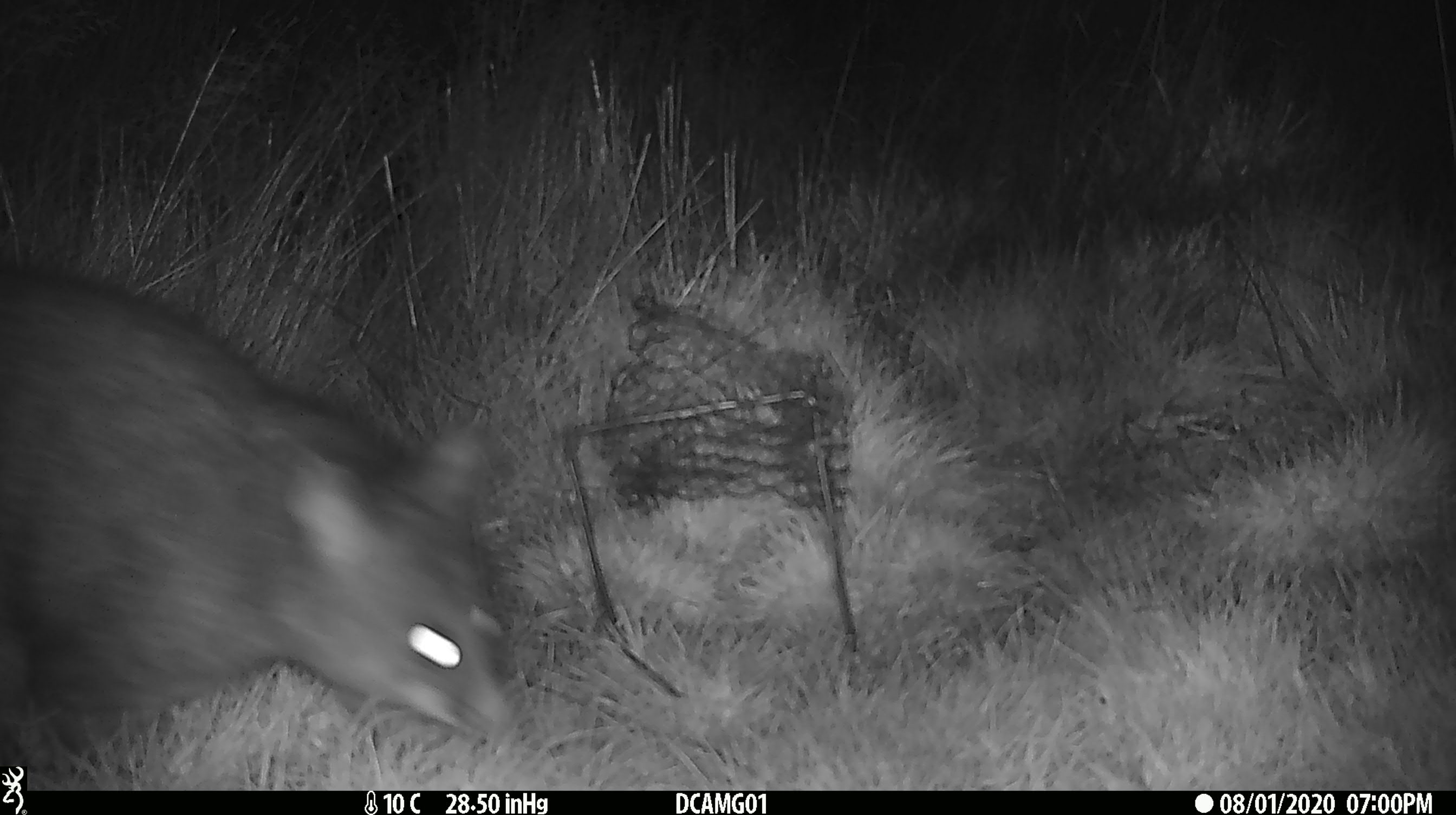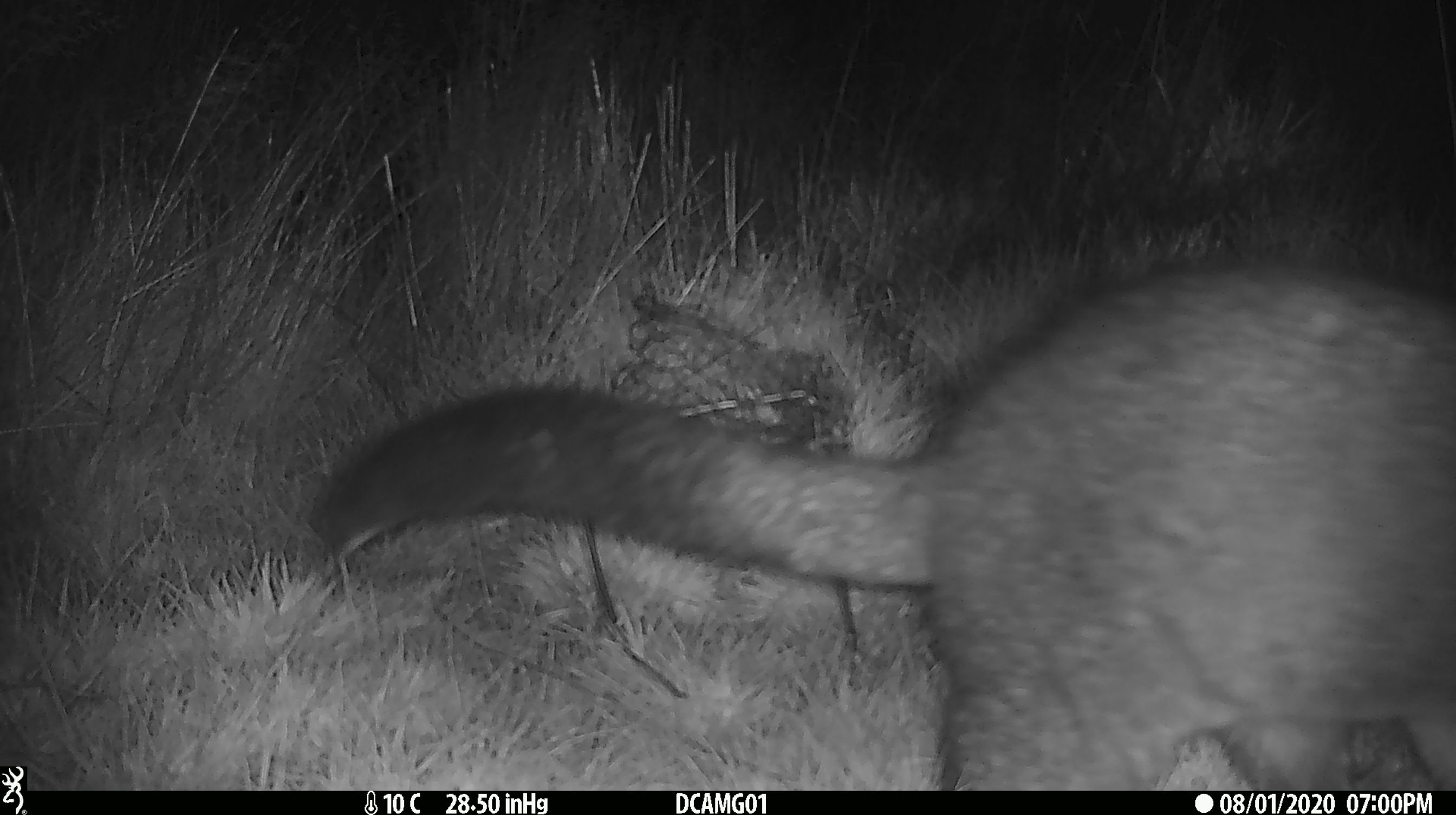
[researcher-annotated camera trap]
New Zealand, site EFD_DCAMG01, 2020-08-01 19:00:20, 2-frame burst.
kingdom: Animalia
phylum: Chordata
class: Mammalia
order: Diprotodontia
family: Phalangeridae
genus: Trichosurus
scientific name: Trichosurus vulpecula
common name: common brushtail possum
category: possum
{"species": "possum (common brushtail possum) (Trichosurus vulpecula)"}